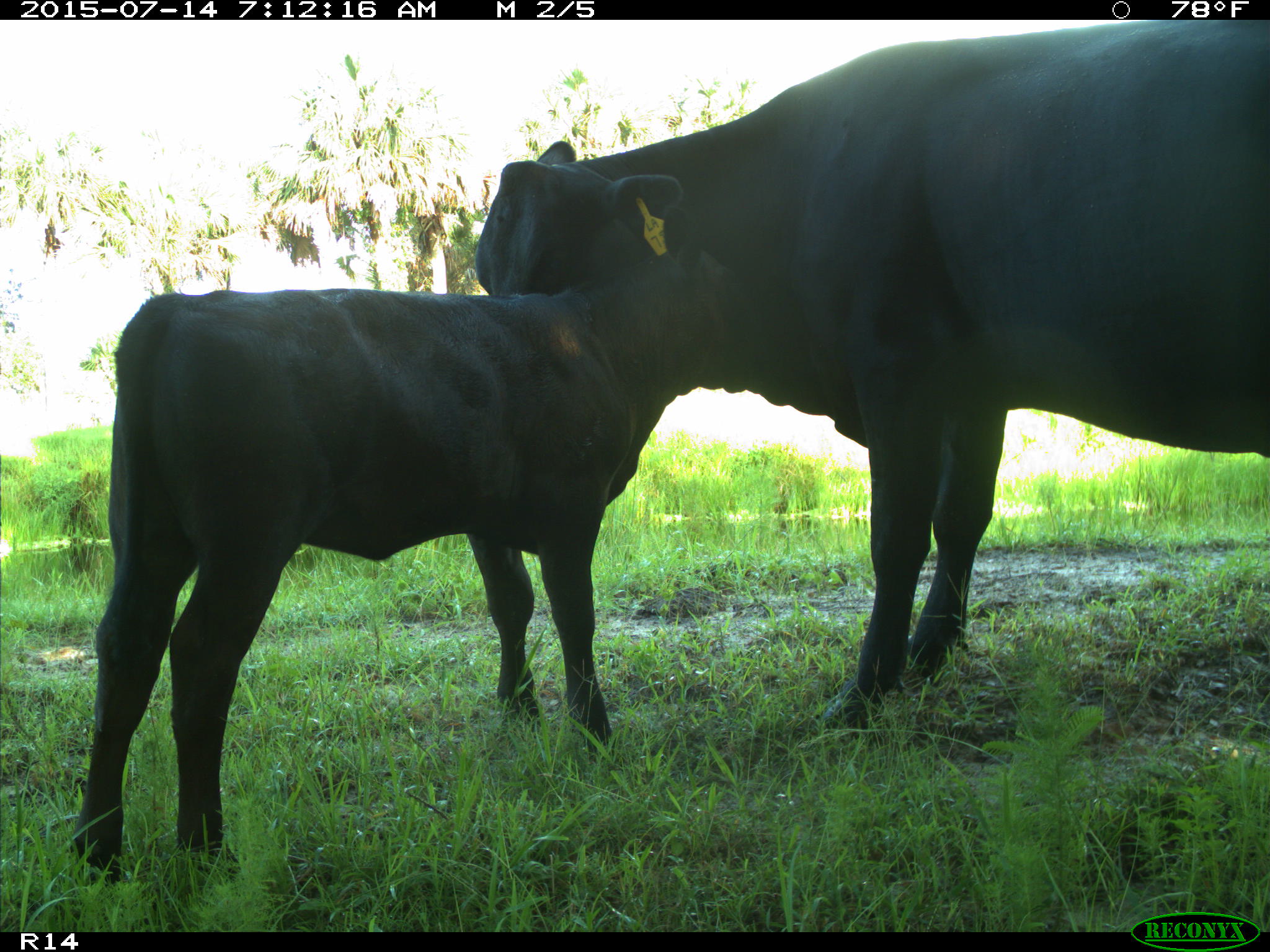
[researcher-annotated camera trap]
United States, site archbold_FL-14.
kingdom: Animalia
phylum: Chordata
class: Mammalia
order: Artiodactyla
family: Bovidae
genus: Bos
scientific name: Bos taurus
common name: domestic cow